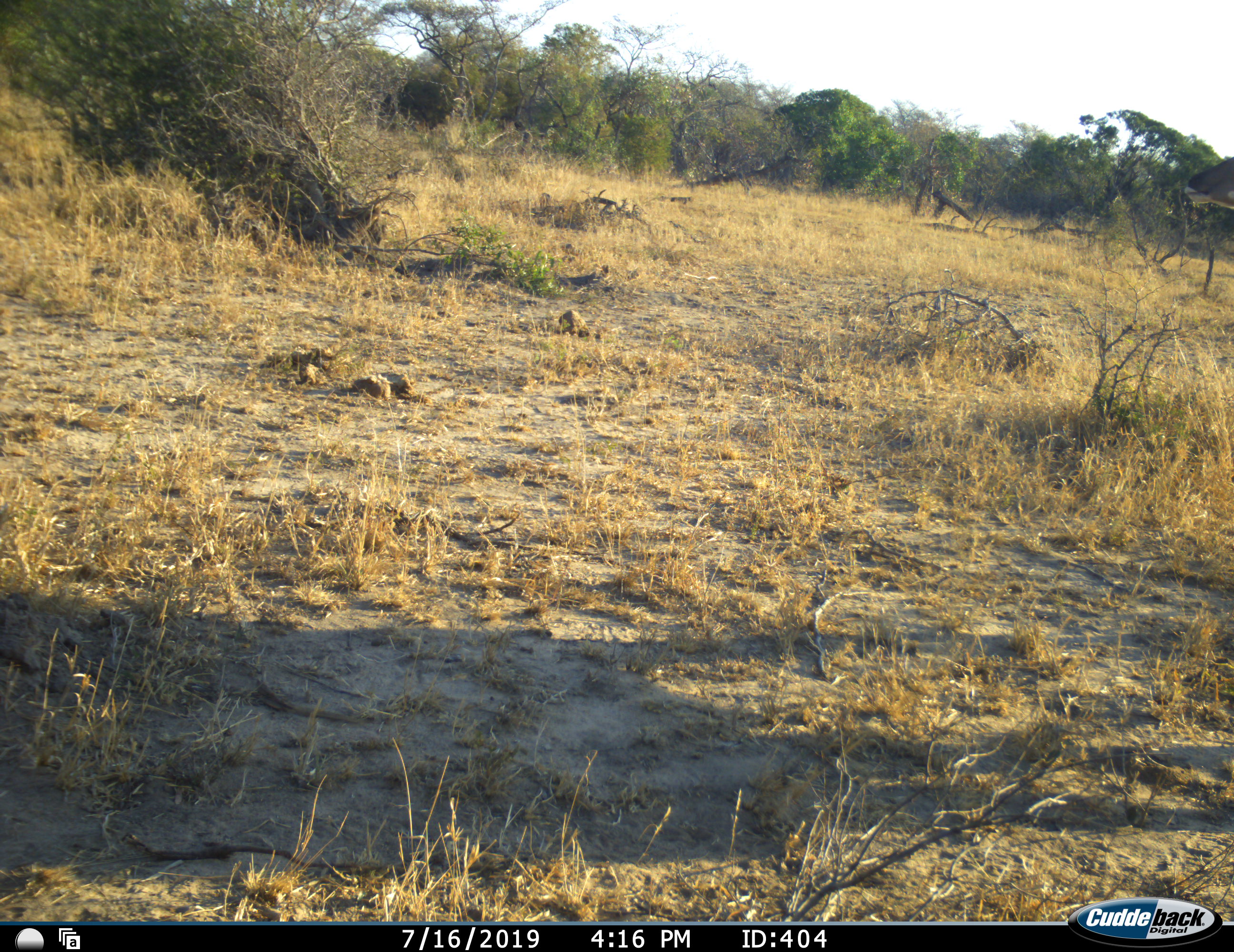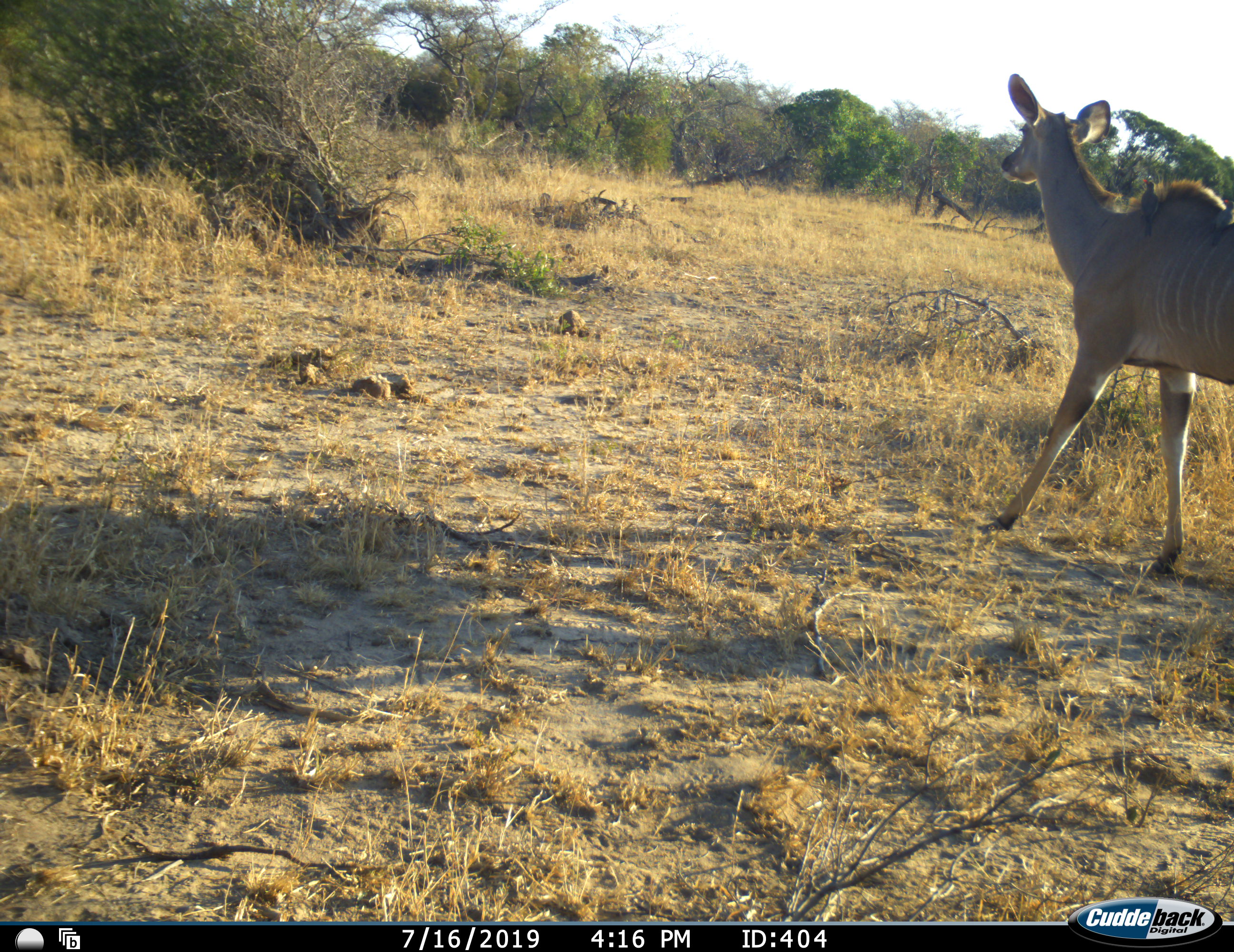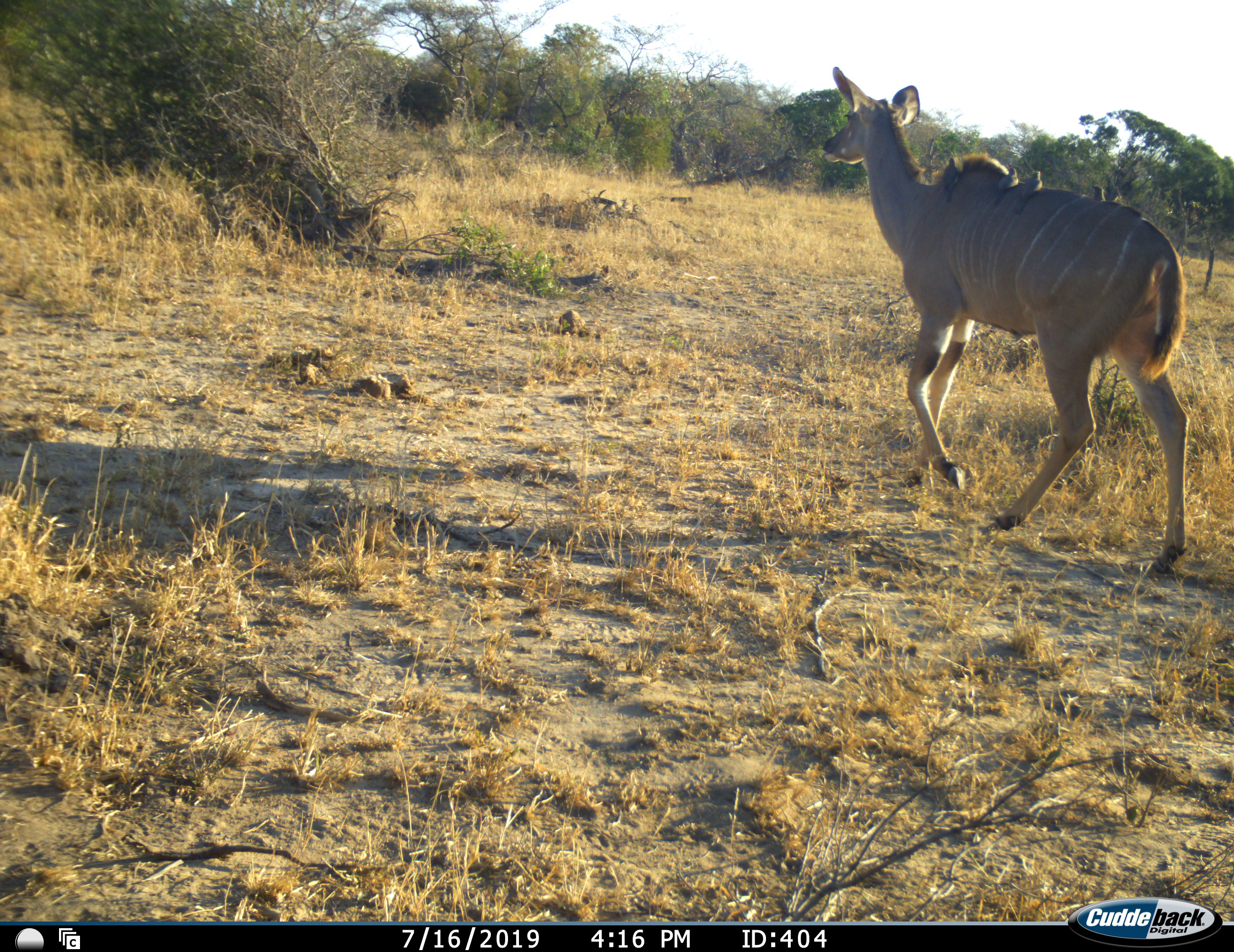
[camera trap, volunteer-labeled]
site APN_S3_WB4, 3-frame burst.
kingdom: Animalia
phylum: Chordata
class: Mammalia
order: Artiodactyla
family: Bovidae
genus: Tragelaphus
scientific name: Tragelaphus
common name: kudu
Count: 1.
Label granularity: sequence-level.